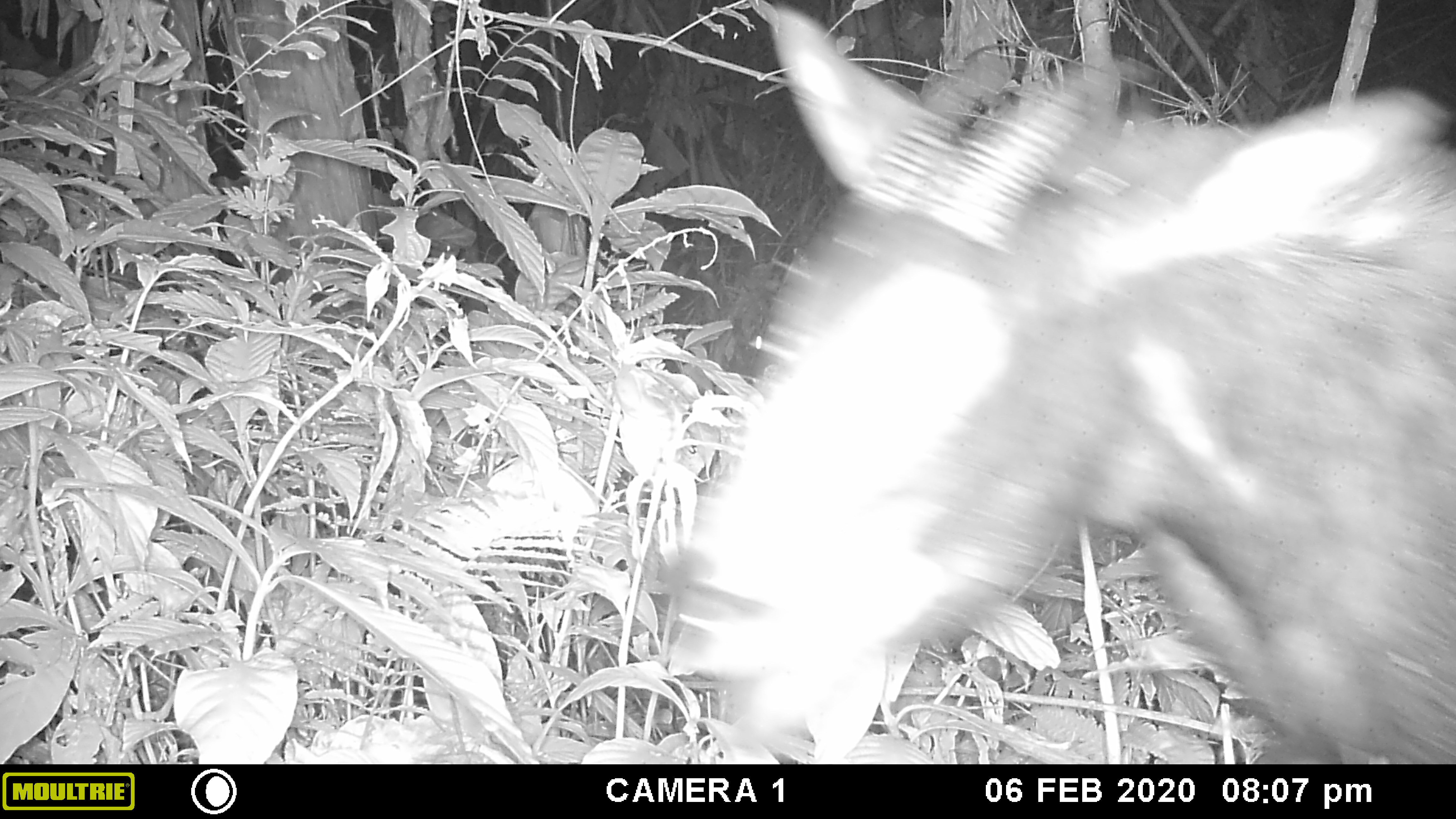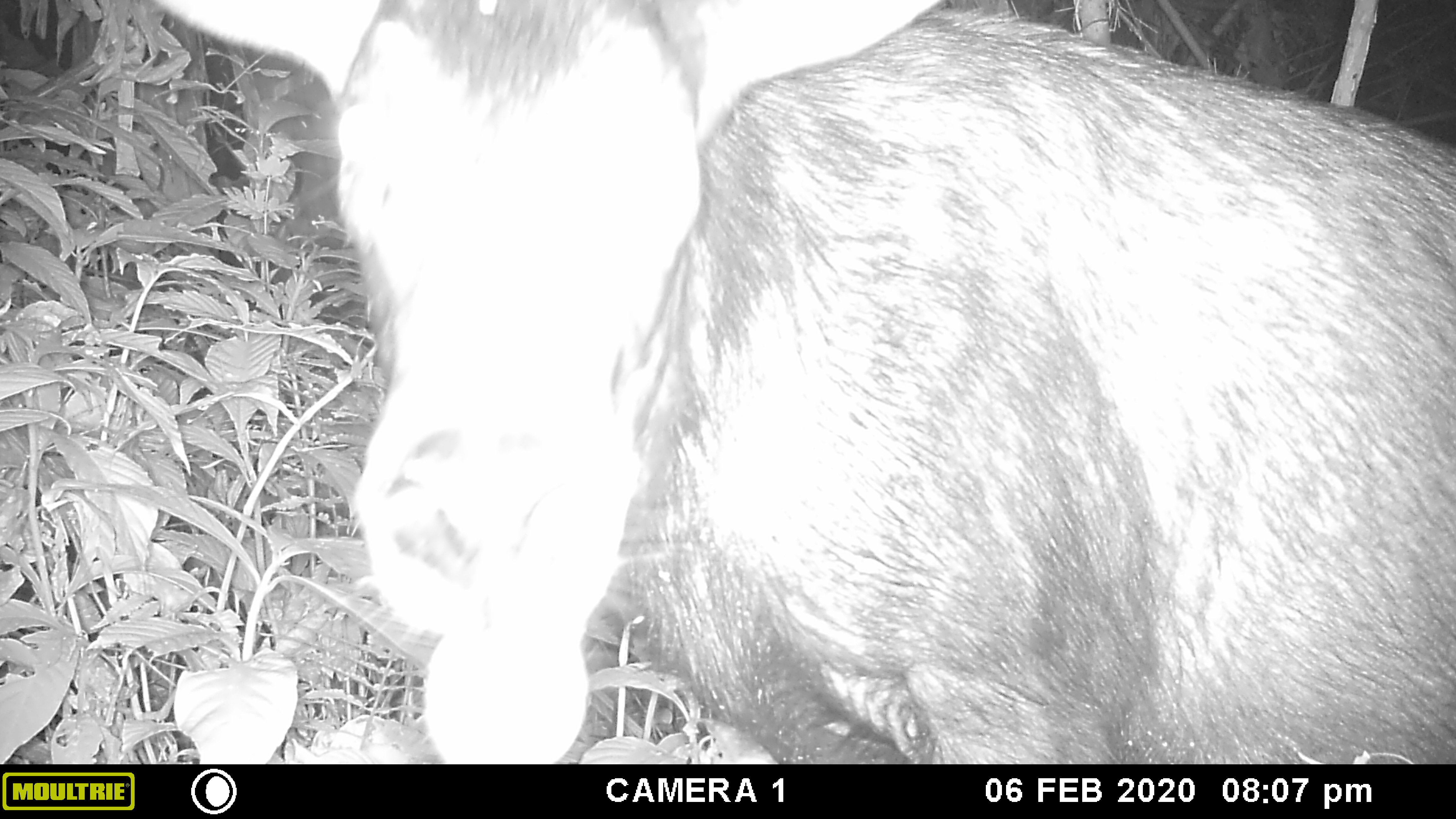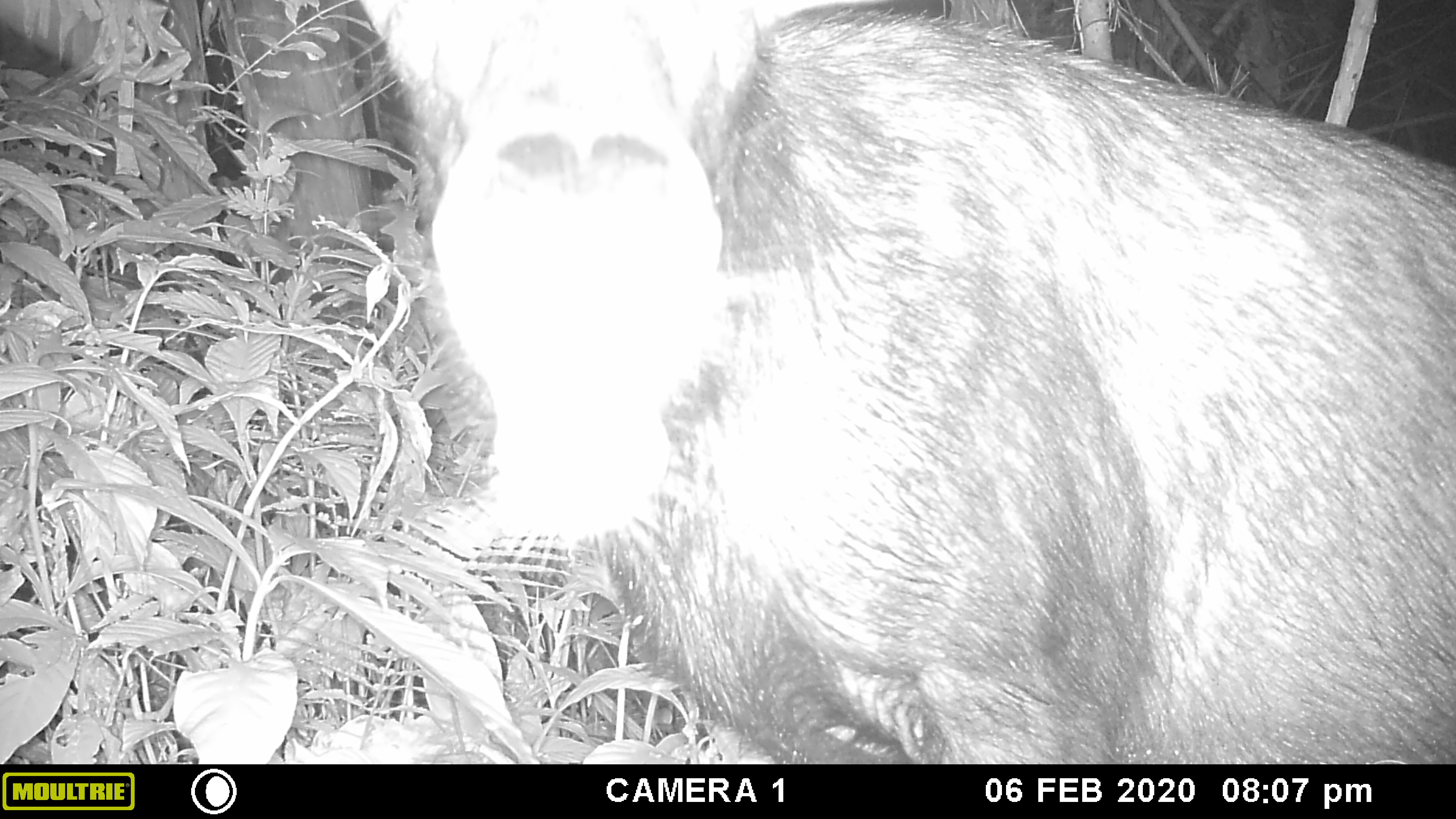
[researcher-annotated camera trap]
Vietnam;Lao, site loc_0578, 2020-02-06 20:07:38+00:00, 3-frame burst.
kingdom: Animalia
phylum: Chordata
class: Mammalia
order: Artiodactyla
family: Bovidae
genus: Capricornis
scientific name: Capricornis sumatraensis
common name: chinese serow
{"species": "chinese serow (Capricornis sumatraensis)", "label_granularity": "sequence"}